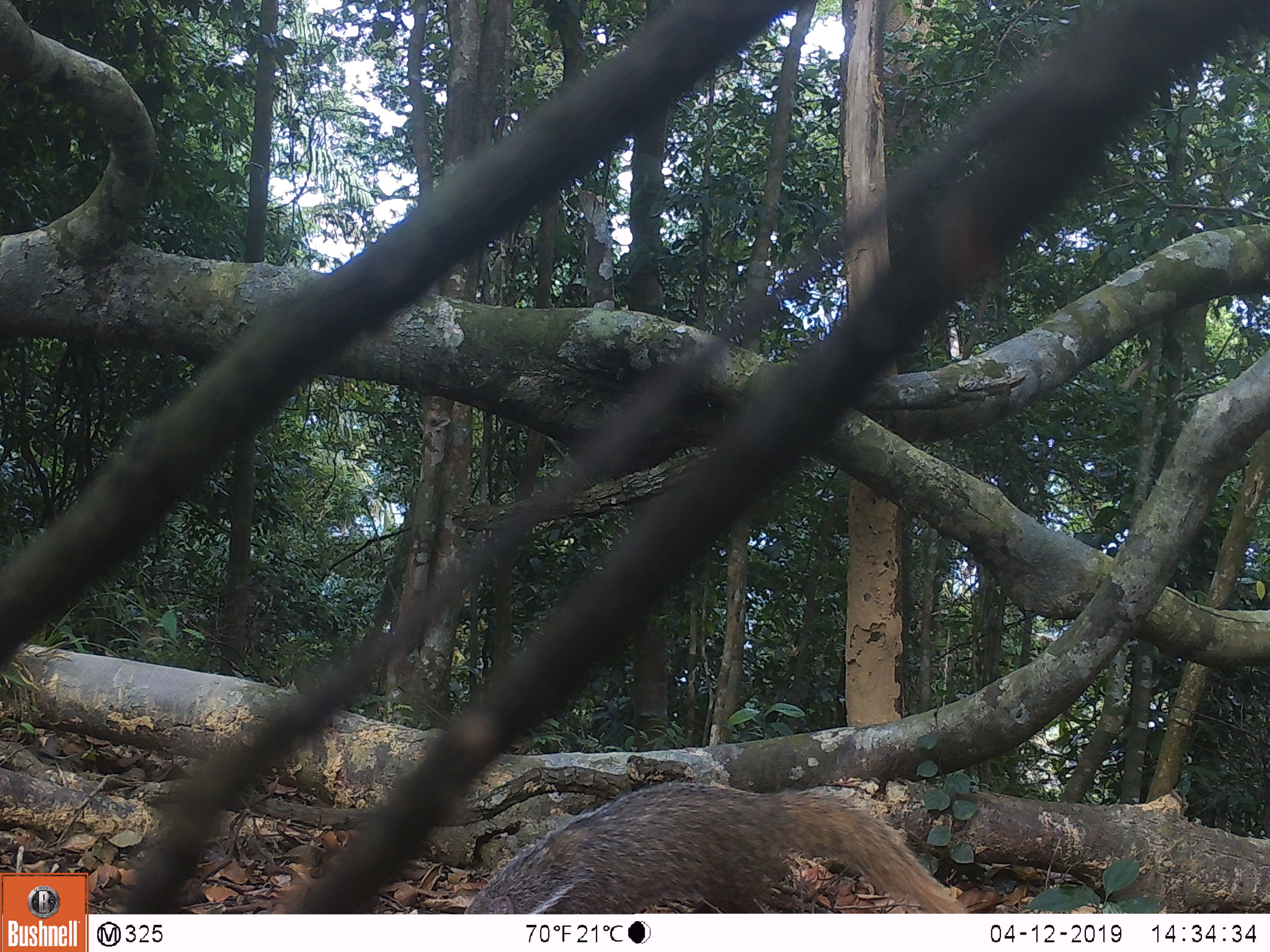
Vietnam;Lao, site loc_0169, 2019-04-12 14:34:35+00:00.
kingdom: Animalia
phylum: Chordata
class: Mammalia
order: Carnivora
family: Herpestidae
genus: Urva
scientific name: Urva urva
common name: crab-eating mongoose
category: crab eating mongoose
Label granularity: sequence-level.